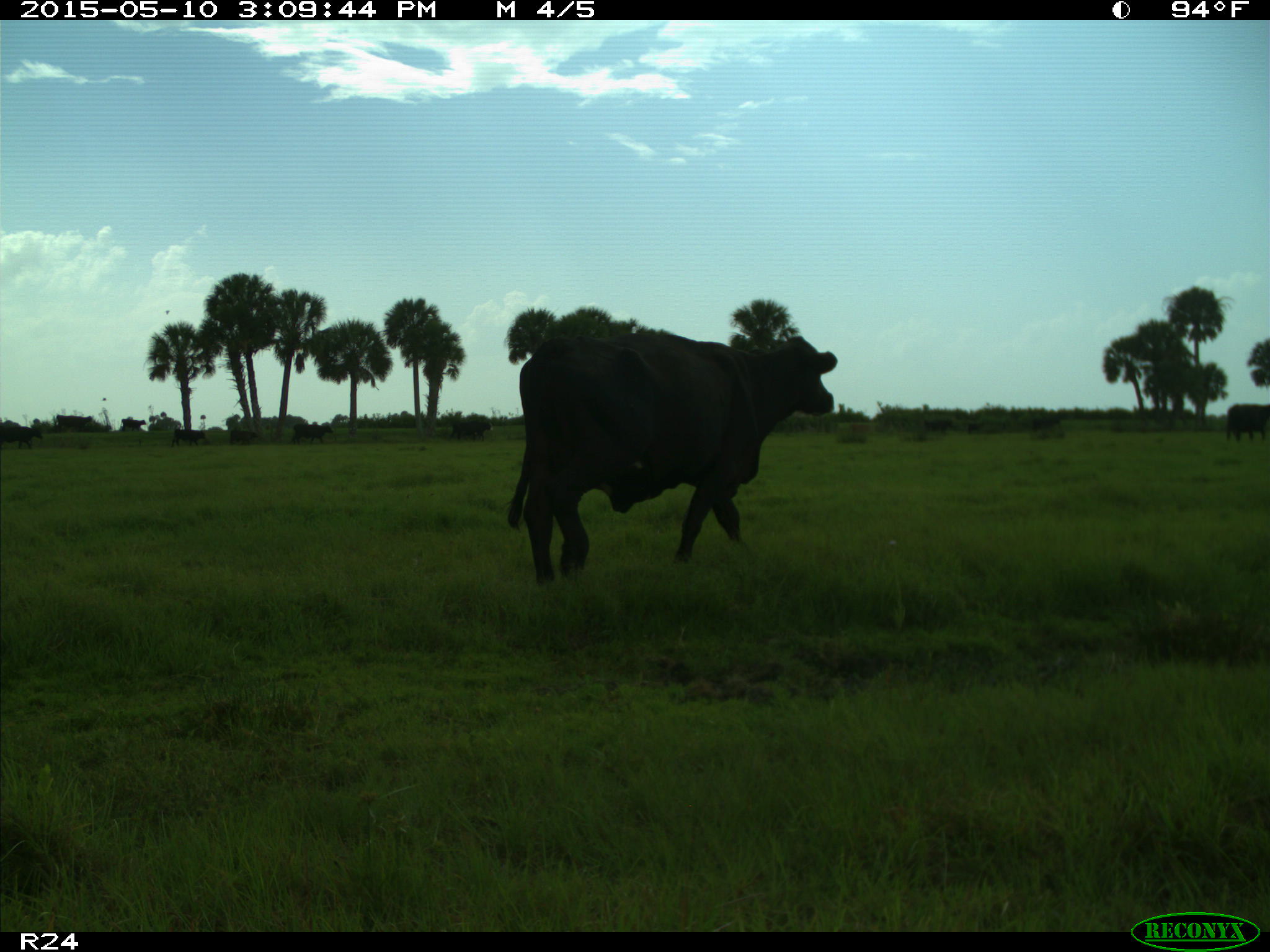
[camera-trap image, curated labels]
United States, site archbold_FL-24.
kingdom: Animalia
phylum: Chordata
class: Mammalia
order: Artiodactyla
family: Bovidae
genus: Bos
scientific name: Bos taurus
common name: domestic cow